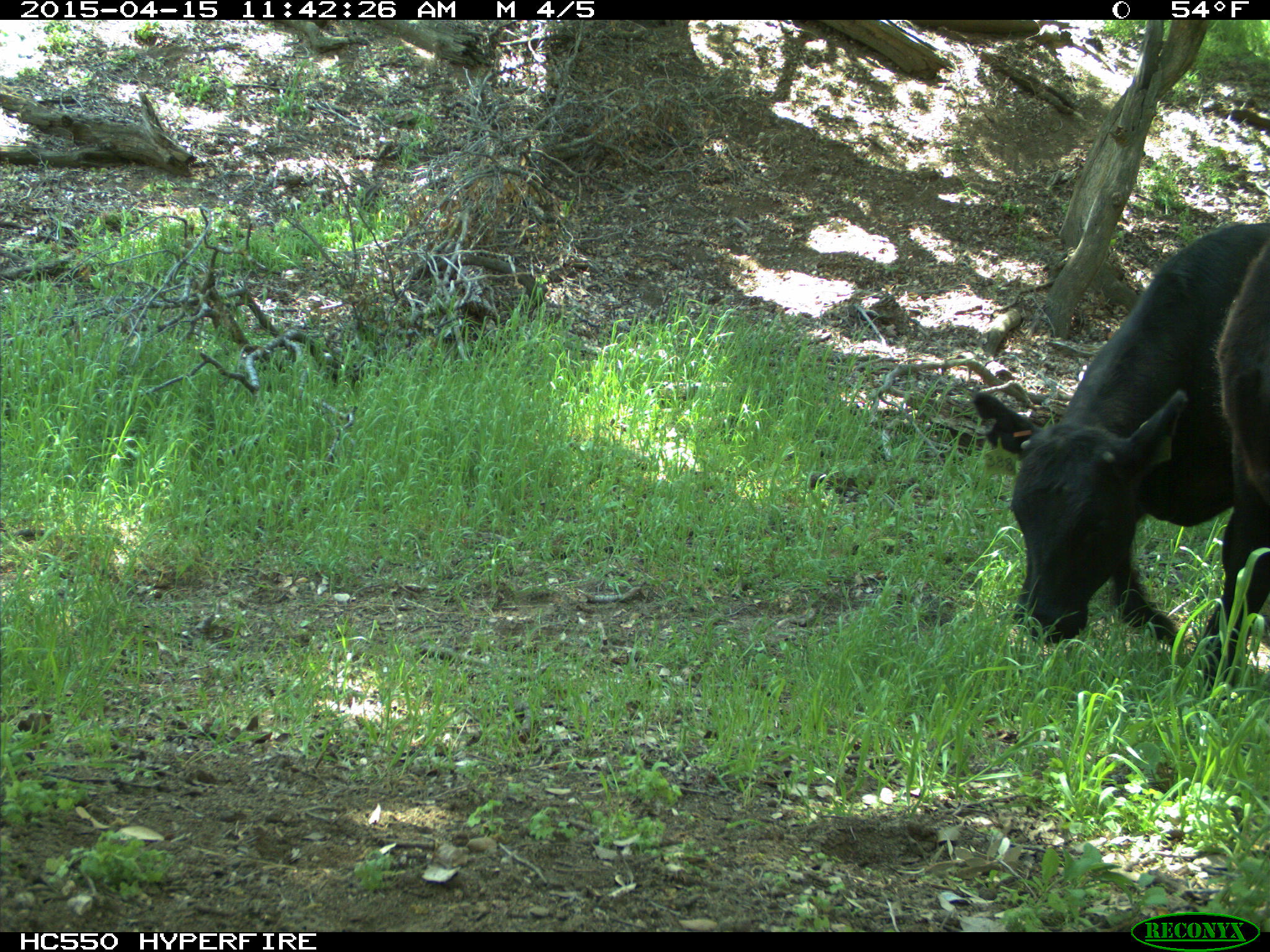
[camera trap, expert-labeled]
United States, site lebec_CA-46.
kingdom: Animalia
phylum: Chordata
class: Mammalia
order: Artiodactyla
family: Bovidae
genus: Bos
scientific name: Bos taurus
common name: domestic cow